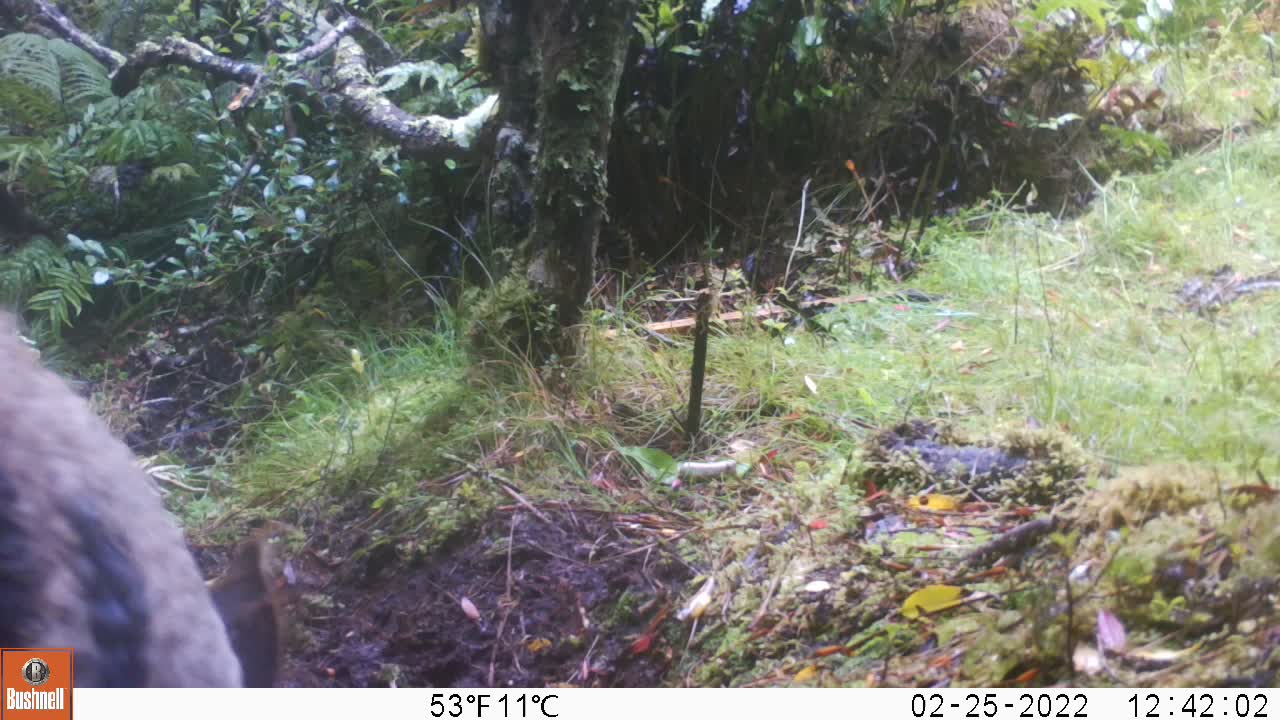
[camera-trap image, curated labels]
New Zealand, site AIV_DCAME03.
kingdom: Animalia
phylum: Chordata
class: Mammalia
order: Artiodactyla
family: Suidae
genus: Sus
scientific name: Sus scrofa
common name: pig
Pig (Sus scrofa).